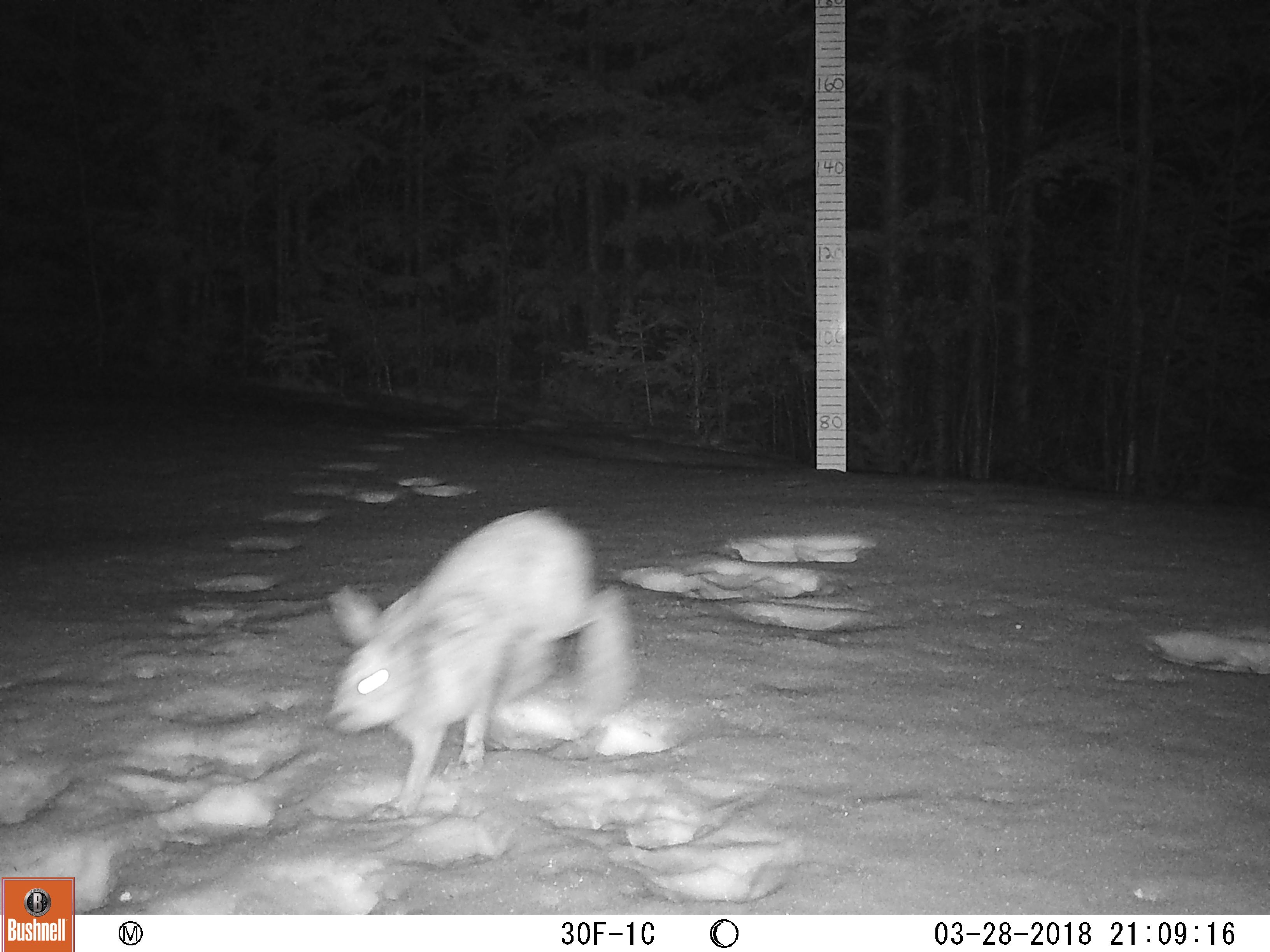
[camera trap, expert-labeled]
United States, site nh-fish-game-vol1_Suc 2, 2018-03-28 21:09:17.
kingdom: Animalia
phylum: Chordata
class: Mammalia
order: Lagomorpha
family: Leporidae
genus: Lepus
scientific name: Lepus americanus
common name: snowshoe hare